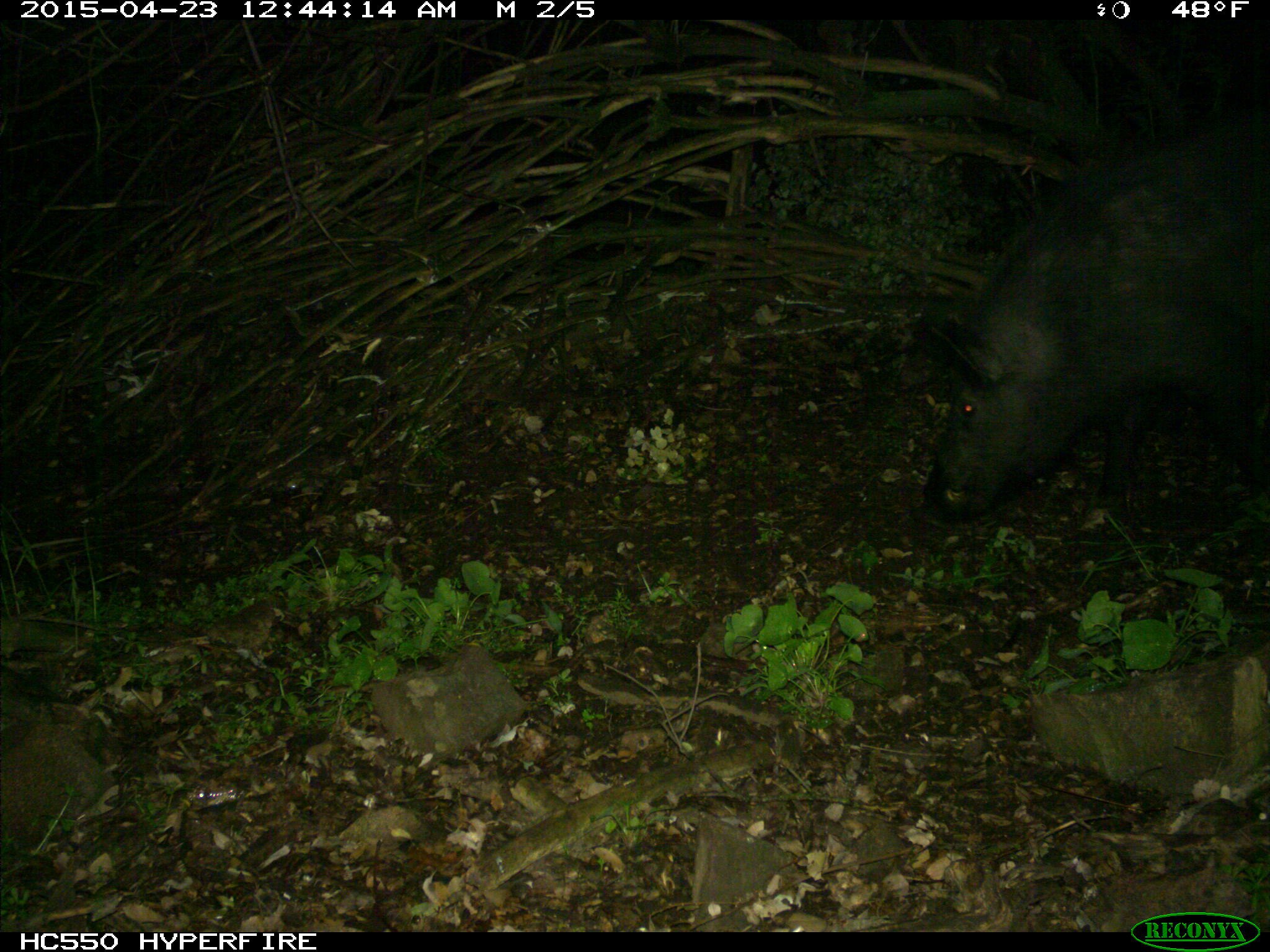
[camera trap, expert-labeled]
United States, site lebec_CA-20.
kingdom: Animalia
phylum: Chordata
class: Mammalia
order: Artiodactyla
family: Suidae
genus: Sus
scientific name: Sus scrofa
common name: wild boar